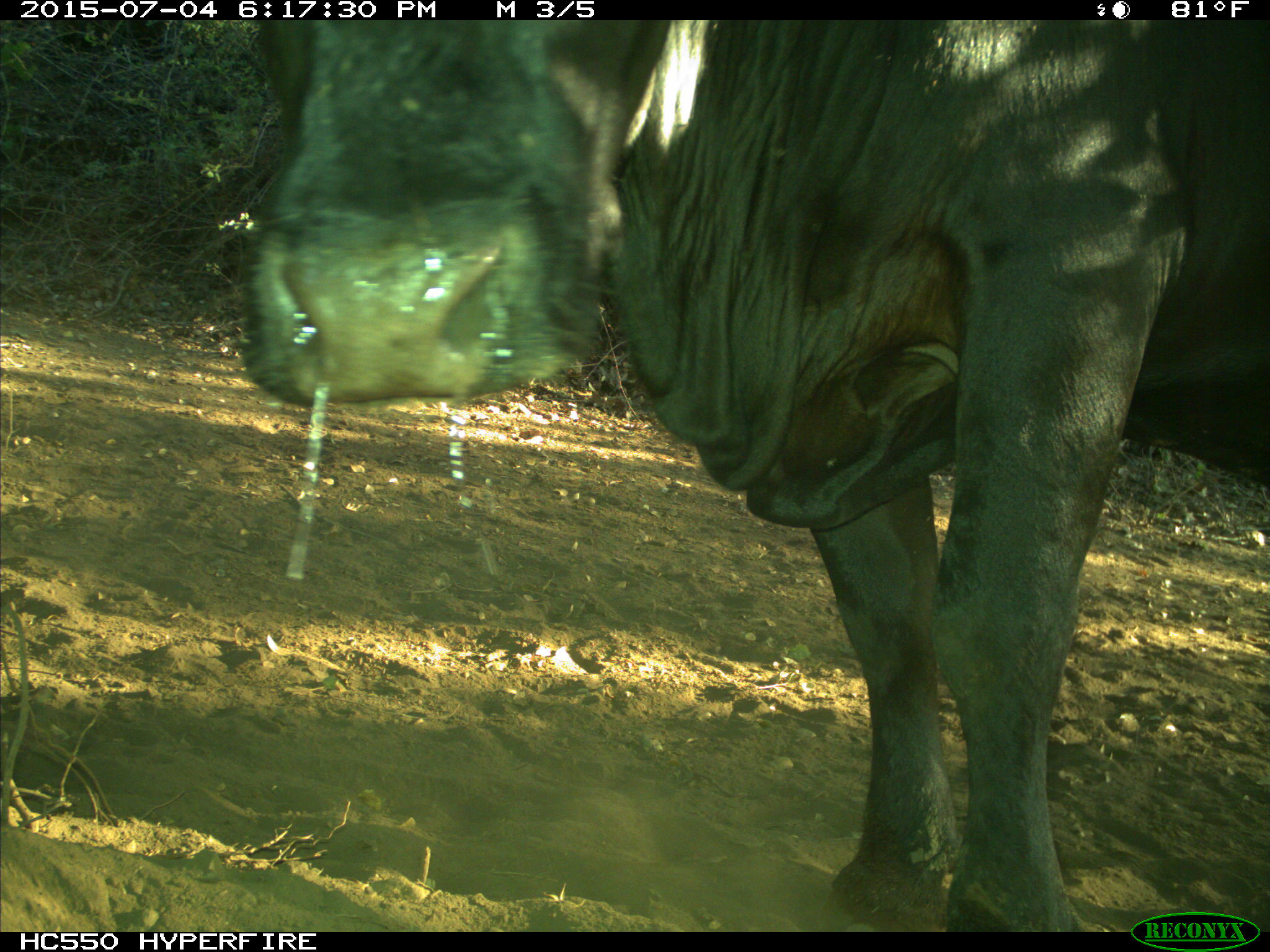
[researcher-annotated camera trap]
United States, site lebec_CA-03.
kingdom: Animalia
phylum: Chordata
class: Mammalia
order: Artiodactyla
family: Bovidae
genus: Bos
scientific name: Bos taurus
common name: domestic cow